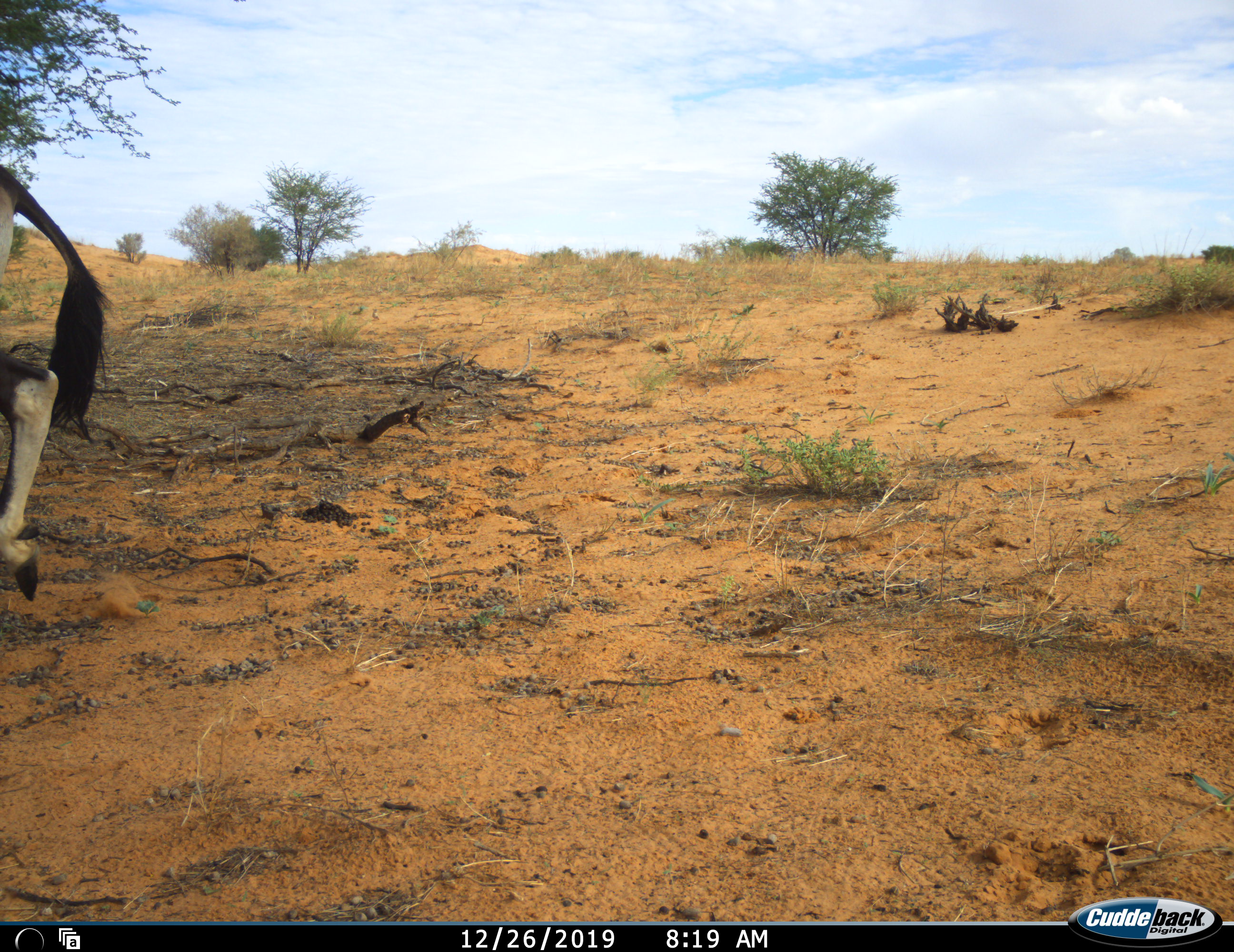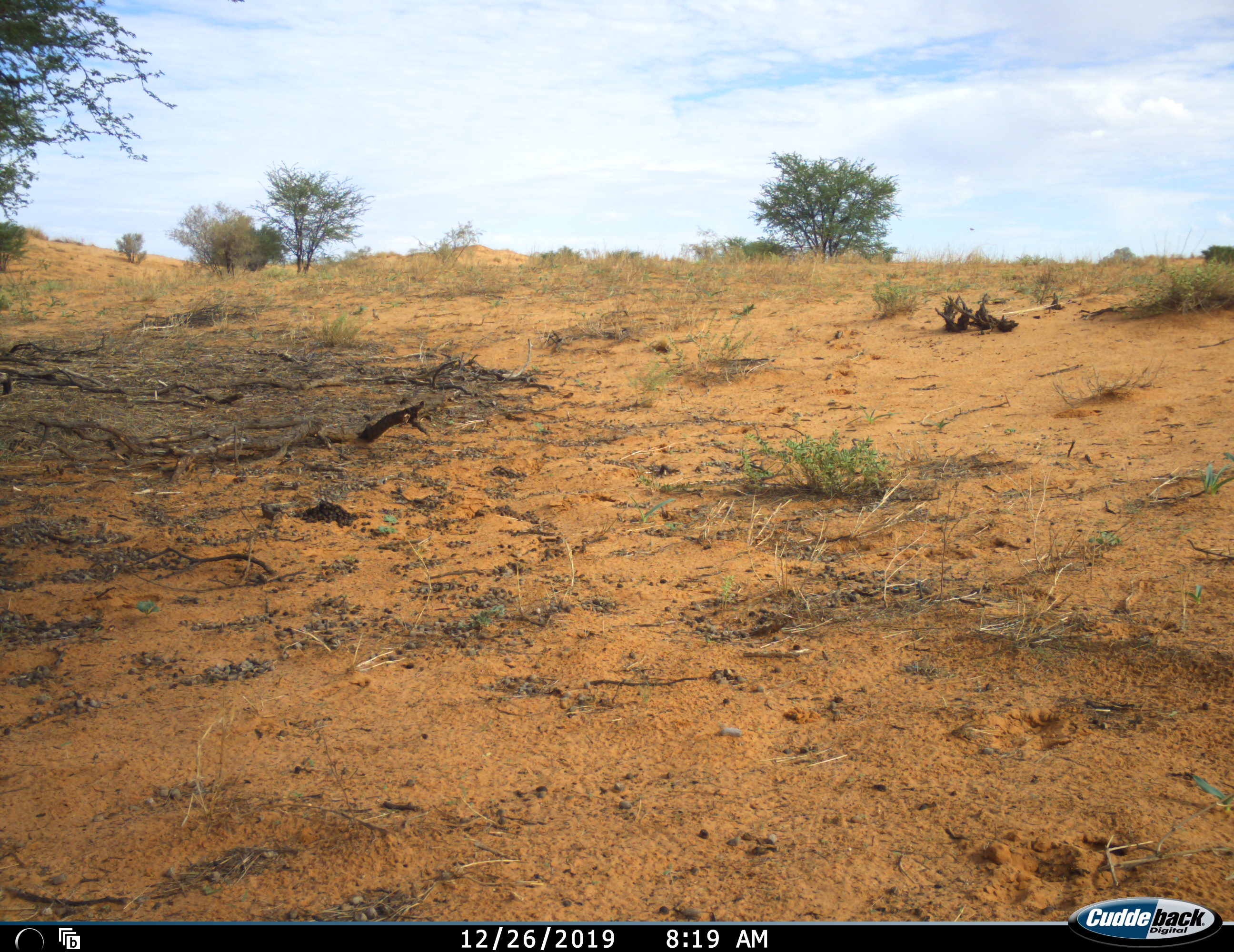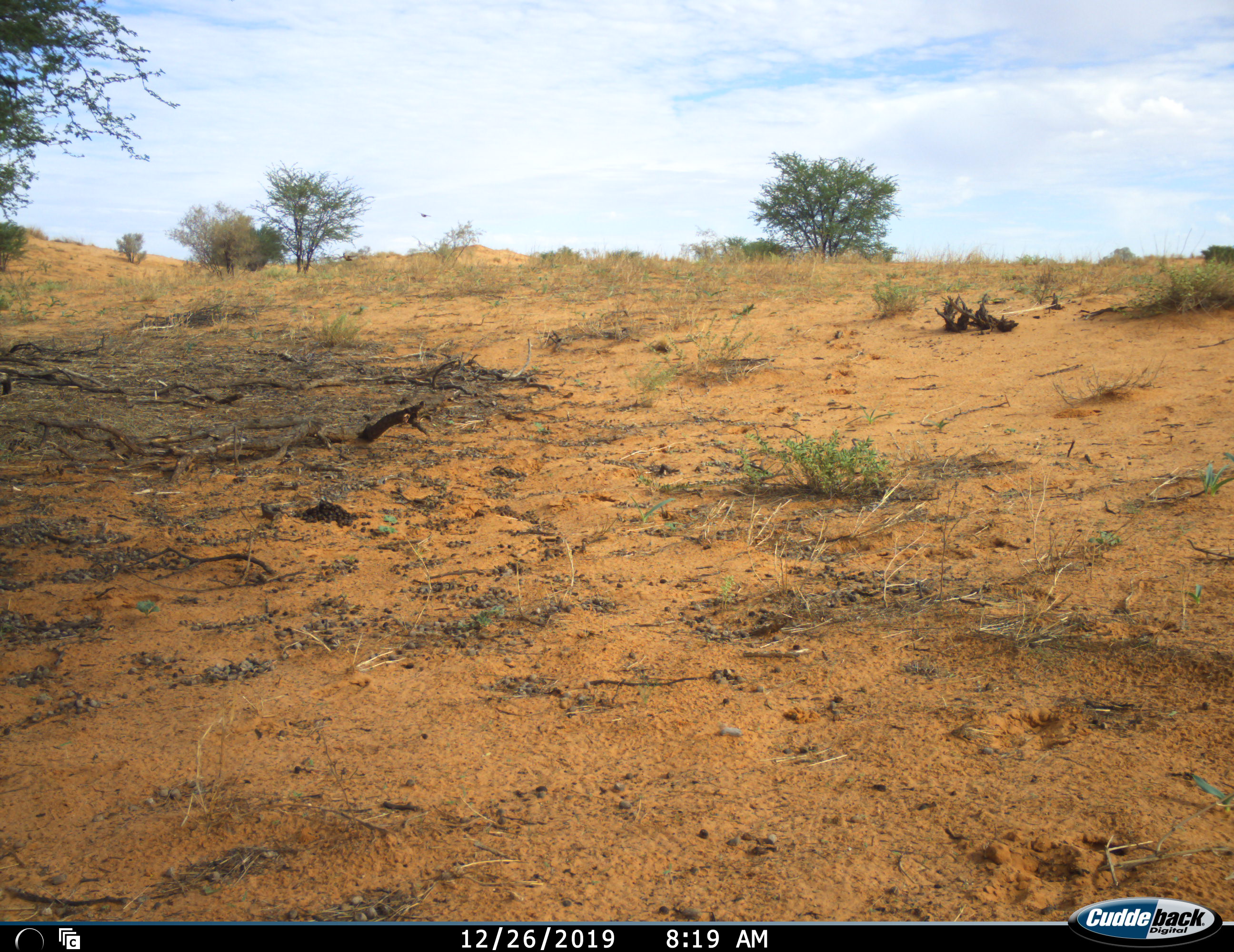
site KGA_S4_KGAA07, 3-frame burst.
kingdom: Animalia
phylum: Chordata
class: Mammalia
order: Artiodactyla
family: Bovidae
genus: Oryx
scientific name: Oryx gazella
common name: gemsbok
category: oryx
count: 1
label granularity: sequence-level